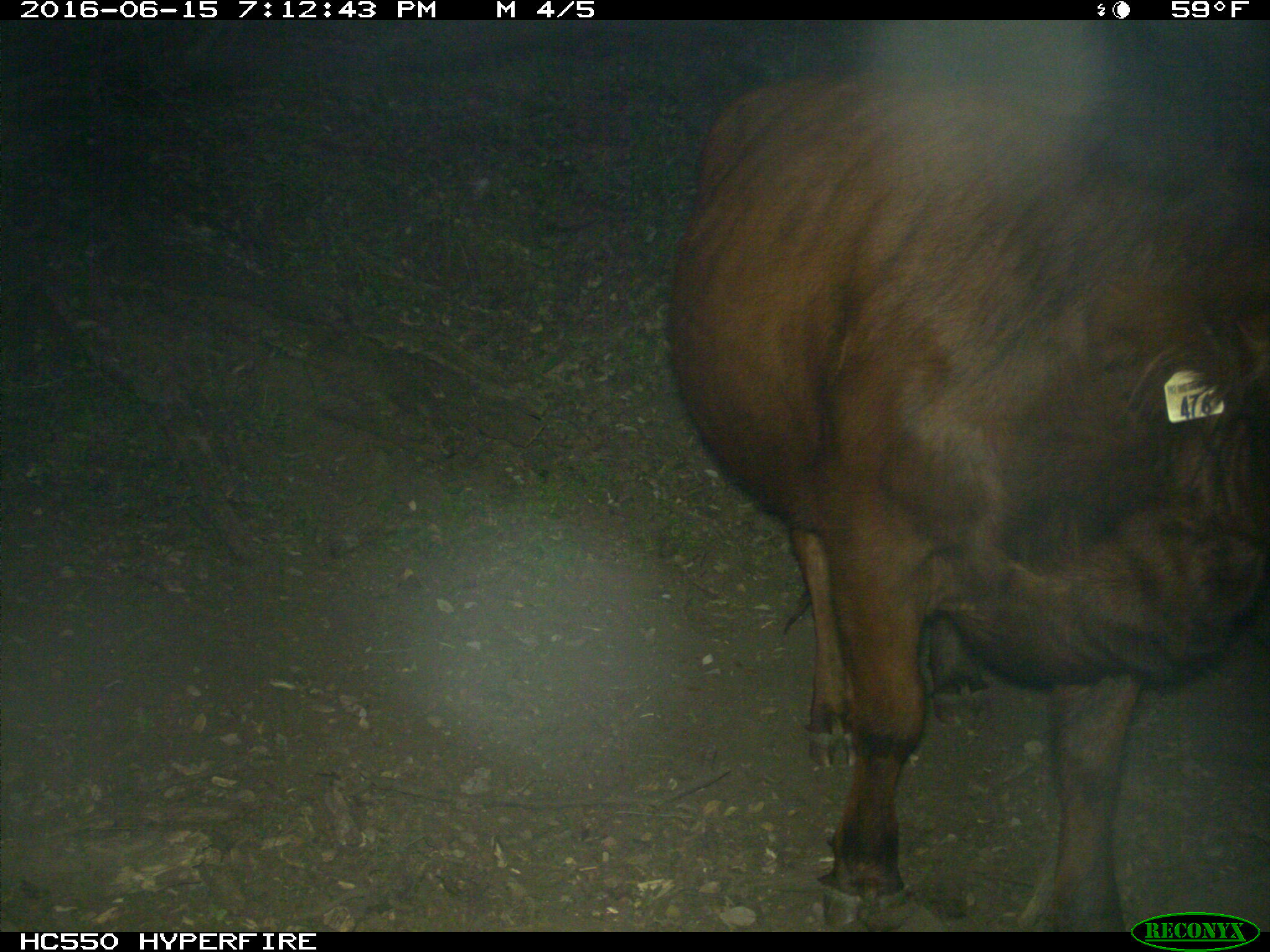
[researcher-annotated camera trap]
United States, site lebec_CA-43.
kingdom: Animalia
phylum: Chordata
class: Mammalia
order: Artiodactyla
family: Bovidae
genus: Bos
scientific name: Bos taurus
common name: domestic cow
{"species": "Bos taurus (domestic cow)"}